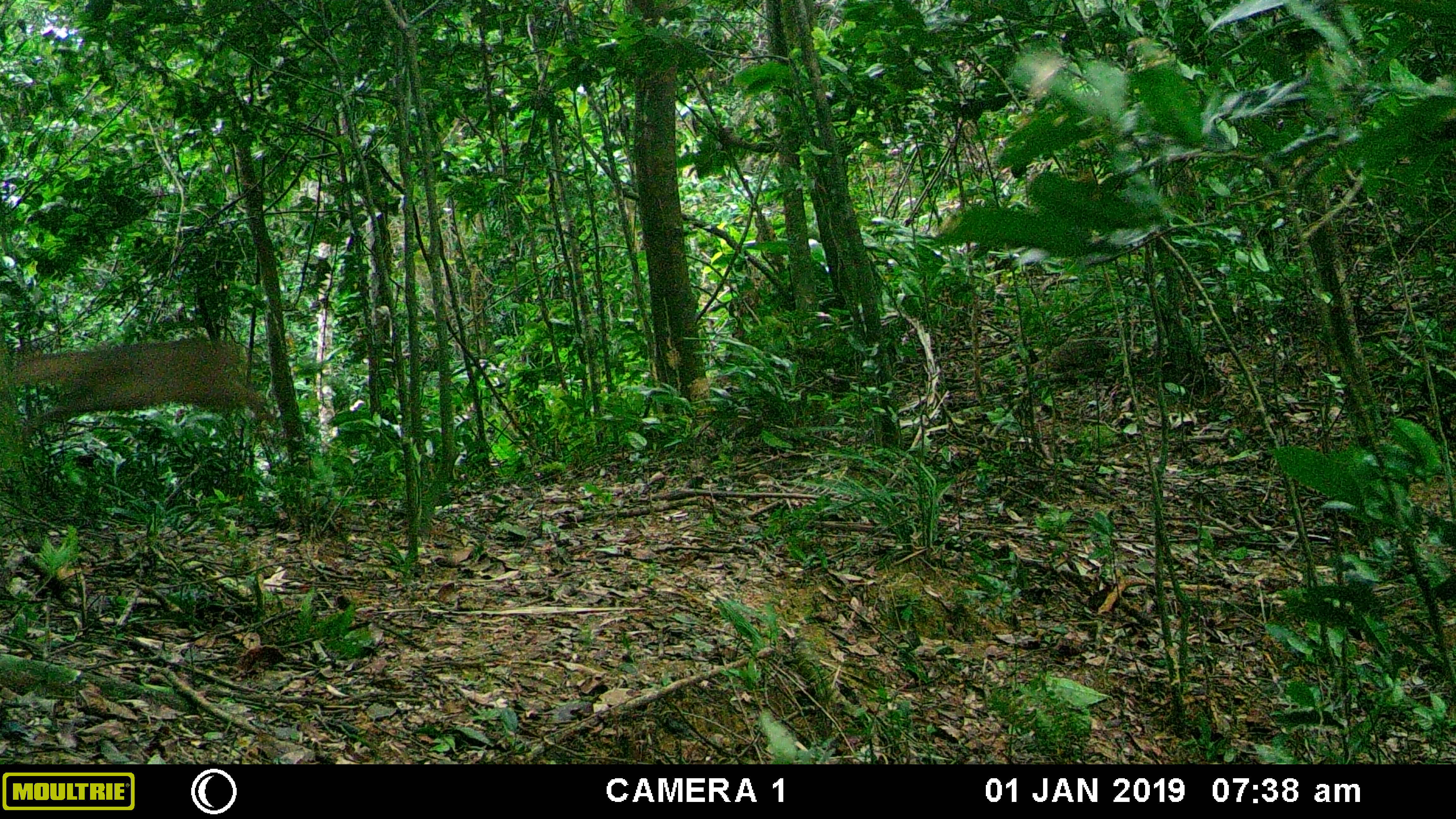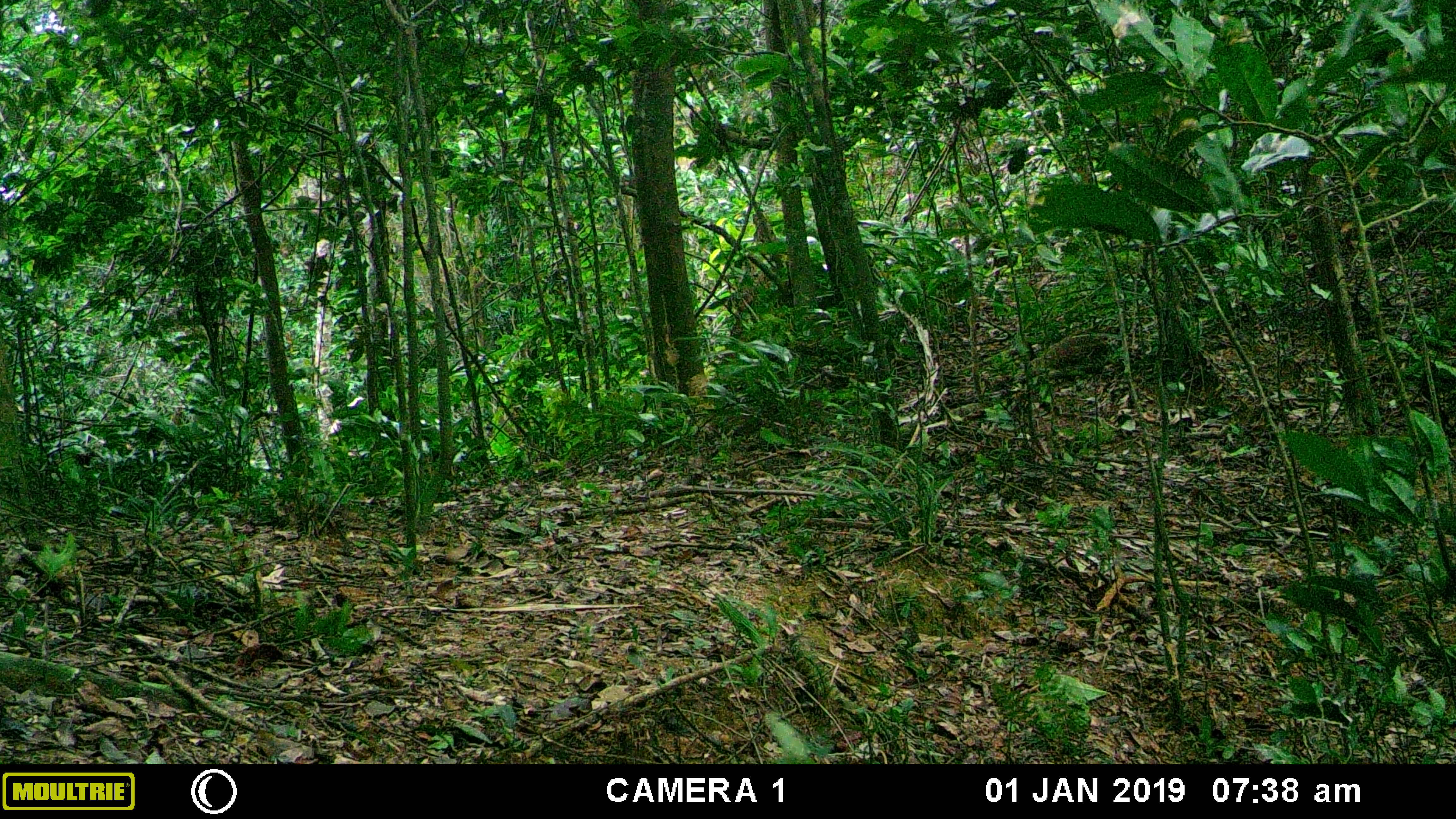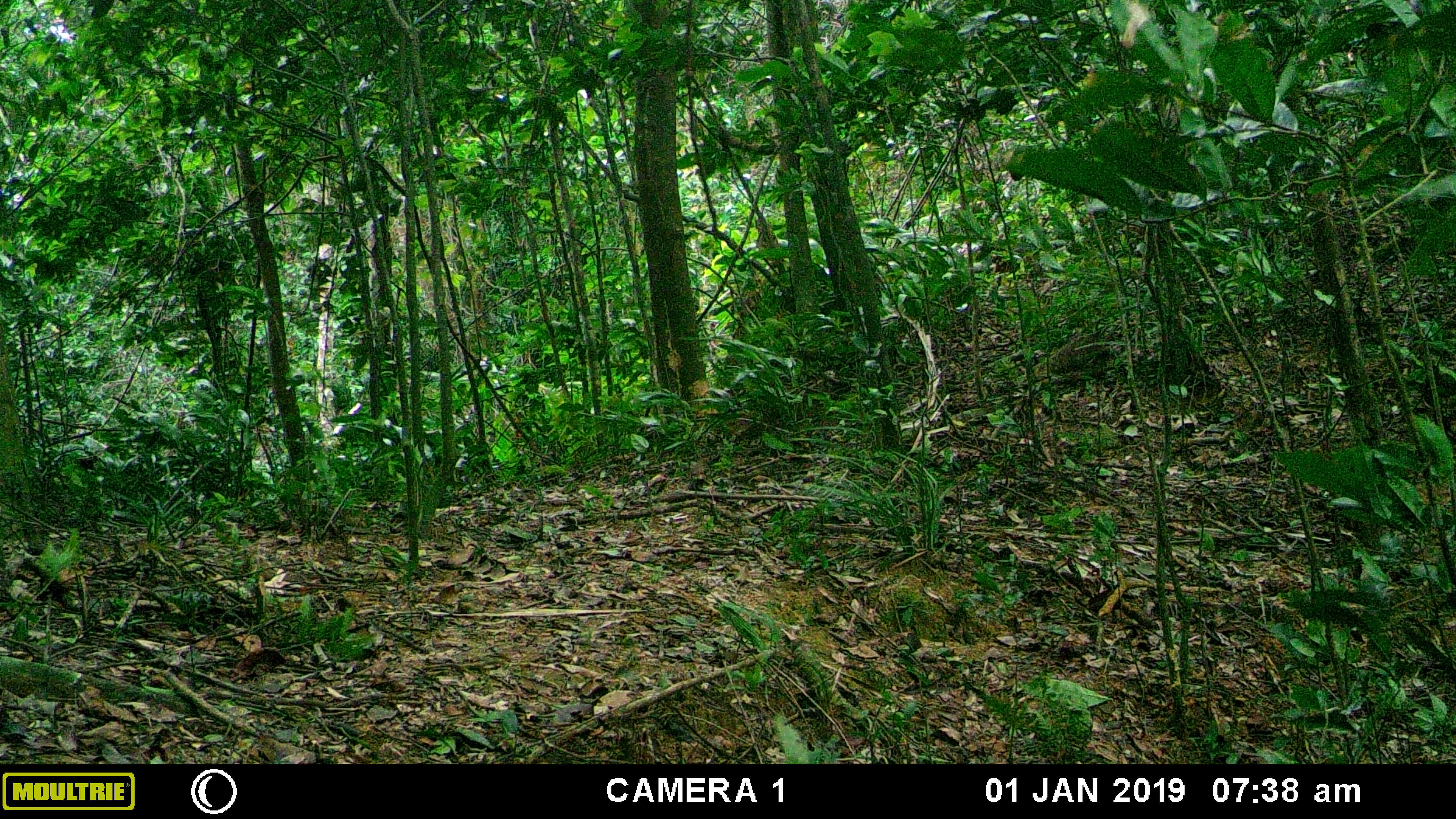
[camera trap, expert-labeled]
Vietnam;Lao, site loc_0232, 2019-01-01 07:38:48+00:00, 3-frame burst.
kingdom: Animalia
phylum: Chordata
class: Mammalia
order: Artiodactyla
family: Cervidae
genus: Muntiacus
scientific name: Muntiacus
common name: muntjacs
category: unidentified muntjac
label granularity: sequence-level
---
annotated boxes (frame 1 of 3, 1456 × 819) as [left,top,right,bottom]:
unidentified muntjac: [8,339,276,434]